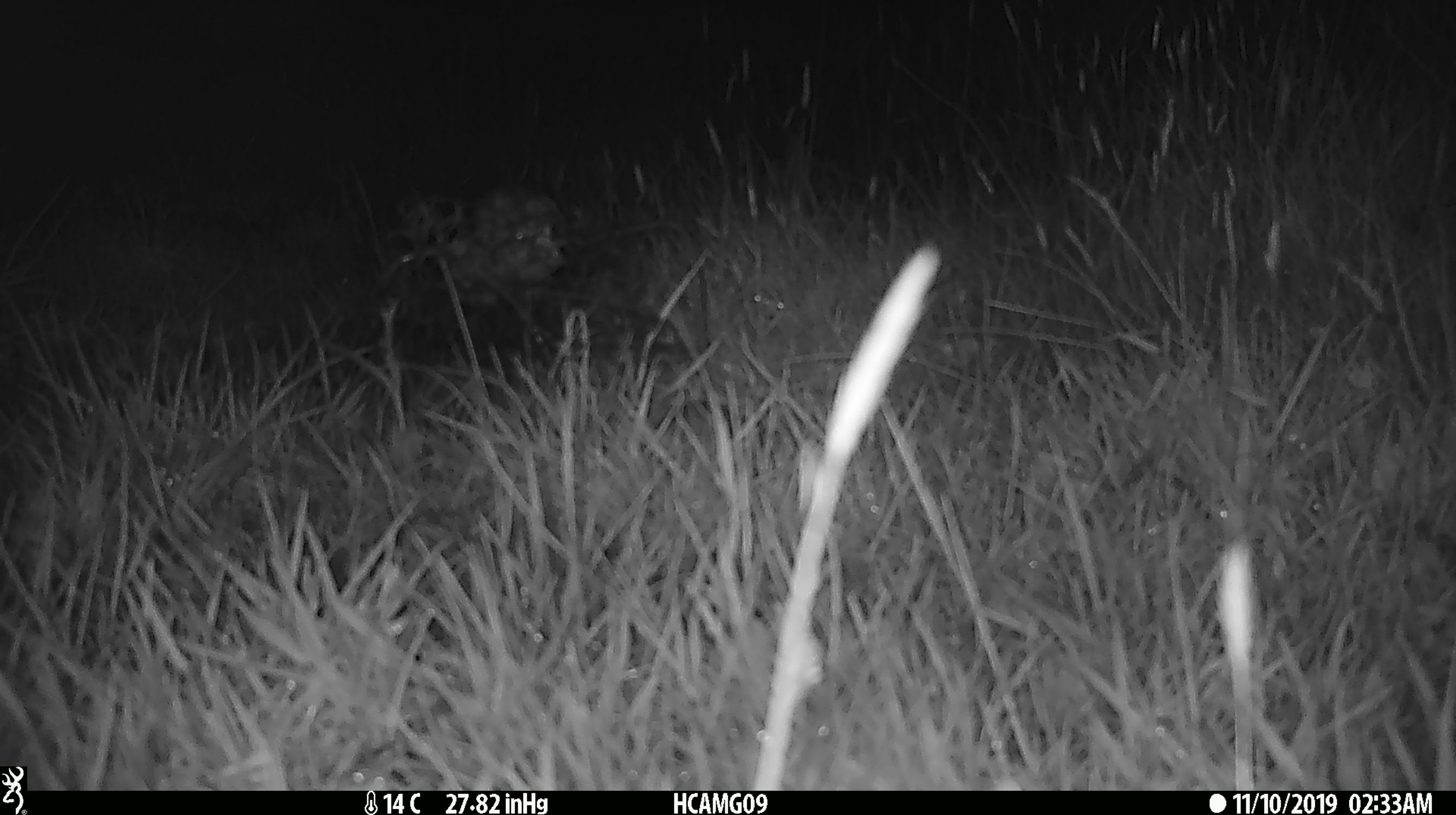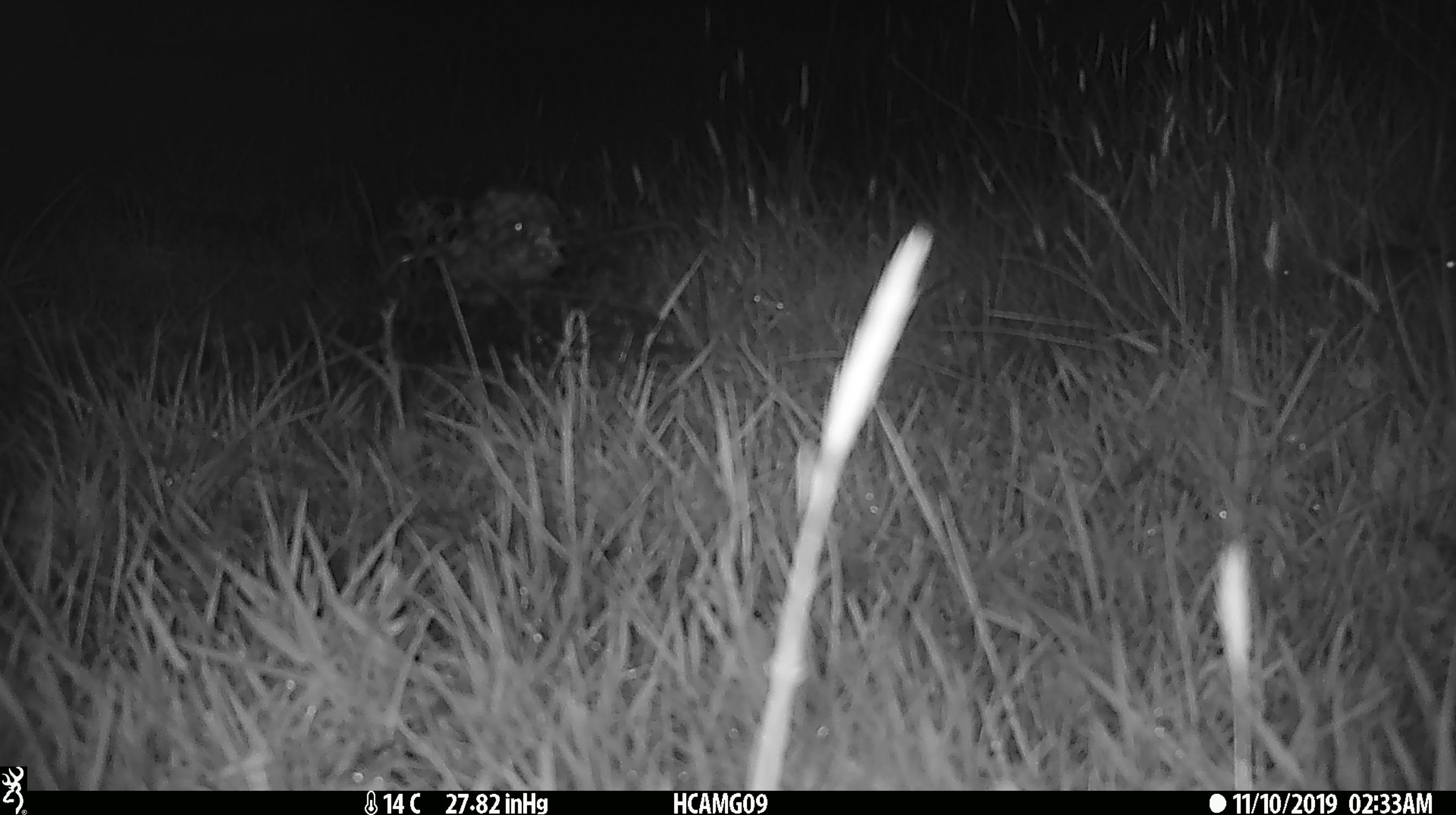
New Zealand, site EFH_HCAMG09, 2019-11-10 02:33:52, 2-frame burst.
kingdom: Animalia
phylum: Chordata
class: Mammalia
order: Rodentia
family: Muridae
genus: Mus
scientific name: Mus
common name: mouse